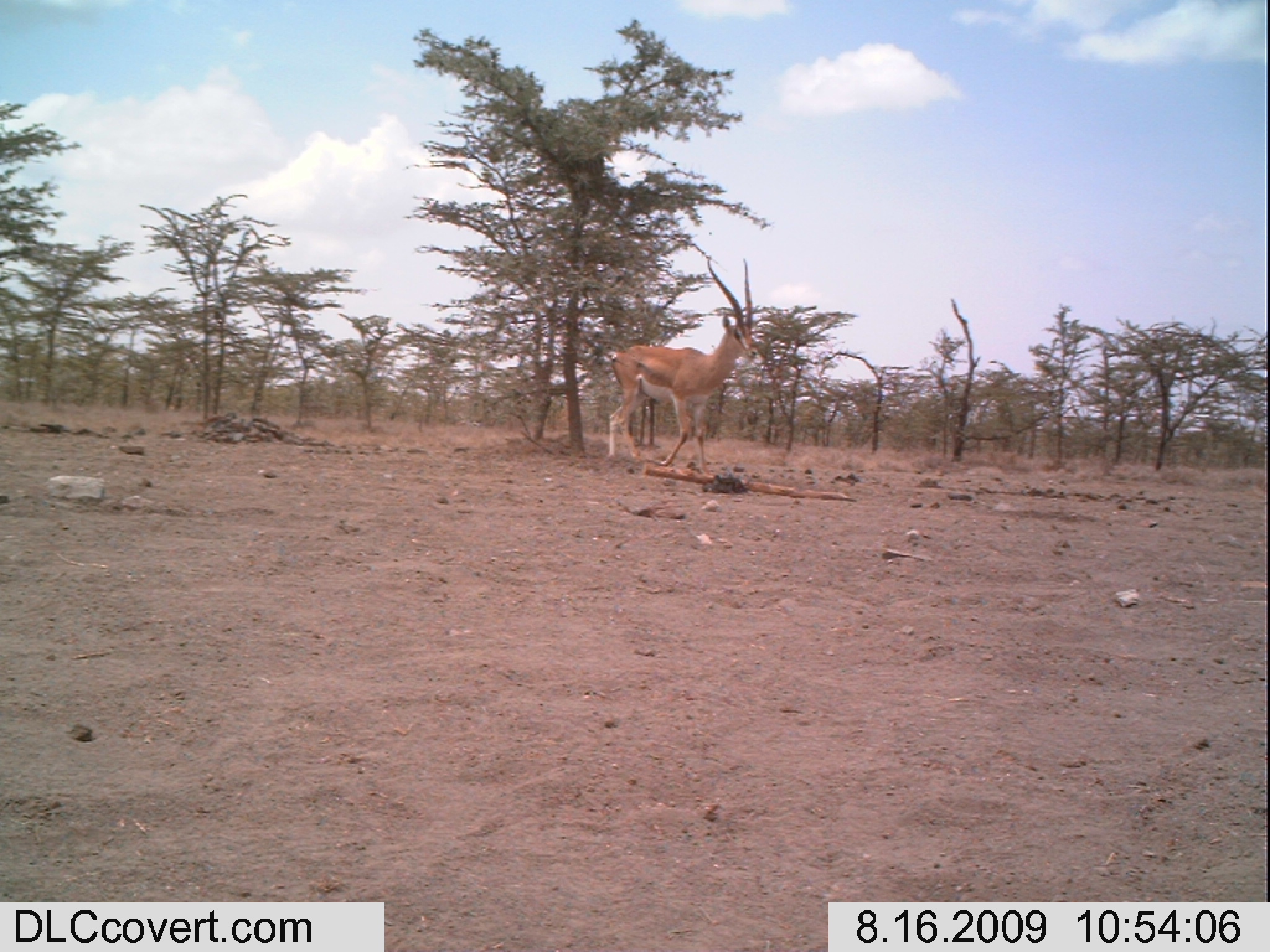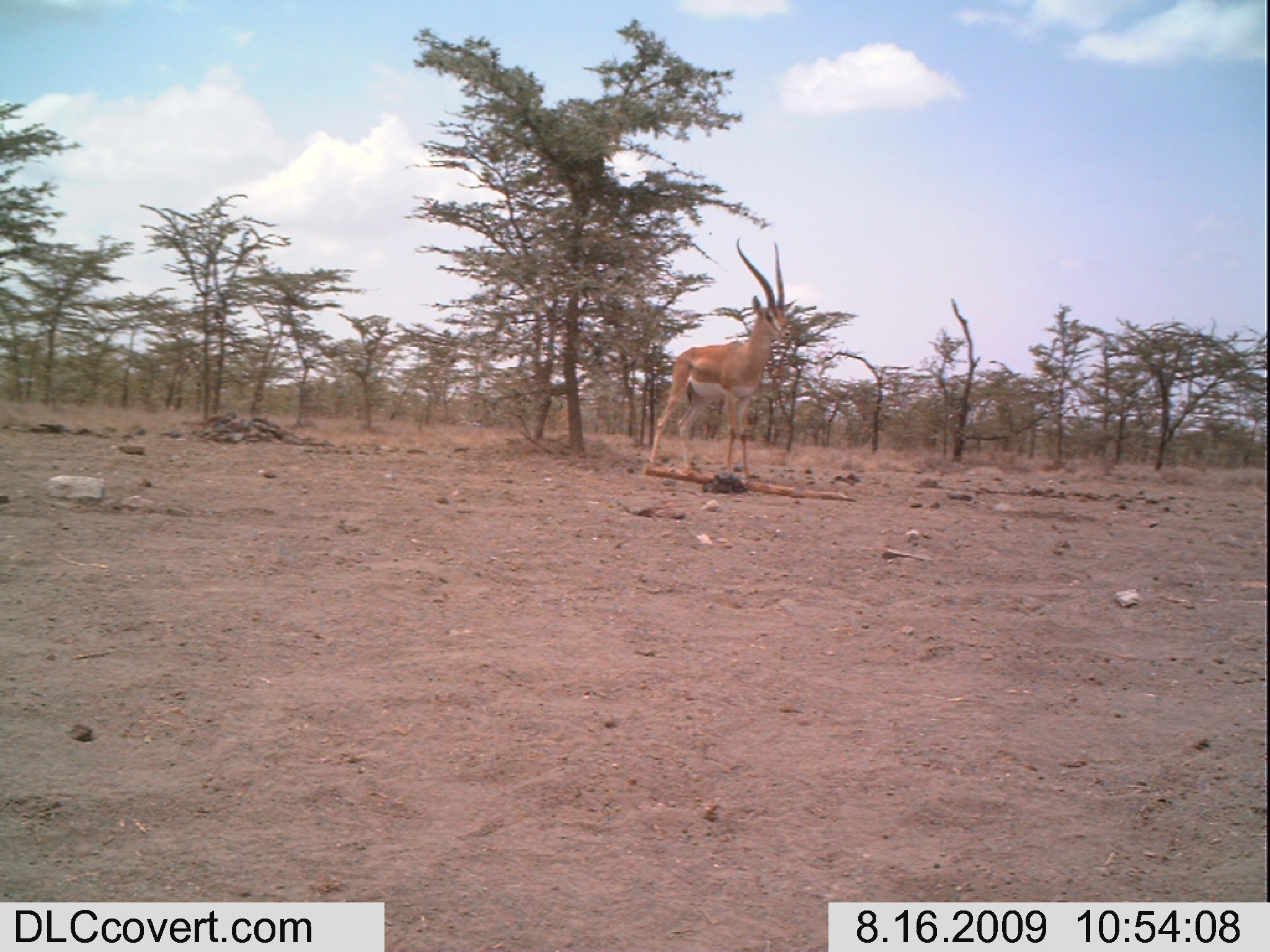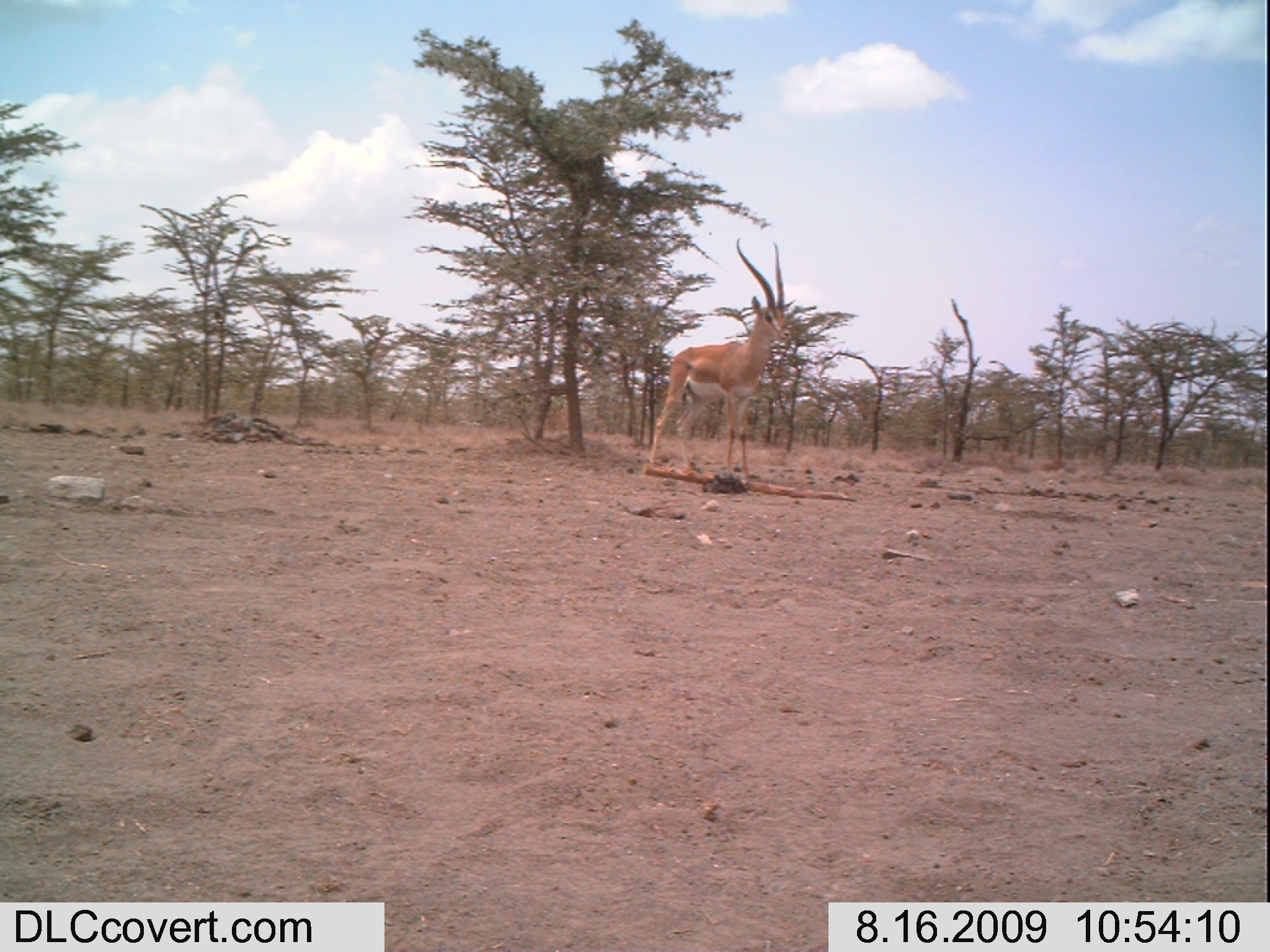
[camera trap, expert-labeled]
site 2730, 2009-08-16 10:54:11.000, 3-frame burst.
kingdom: Animalia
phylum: Chordata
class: Mammalia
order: Artiodactyla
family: Bovidae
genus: Nanger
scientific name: Nanger granti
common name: grant's gazelle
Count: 1.